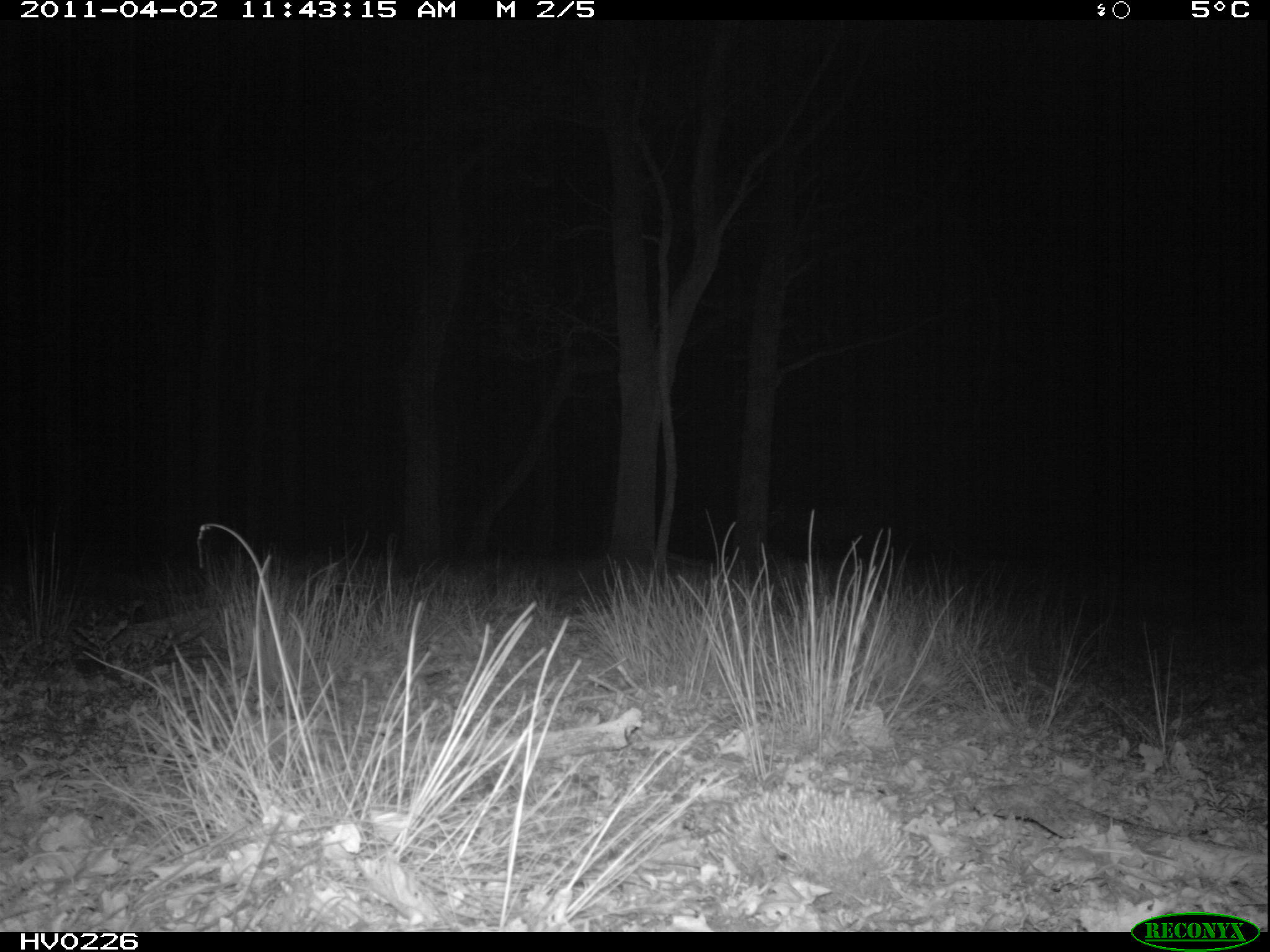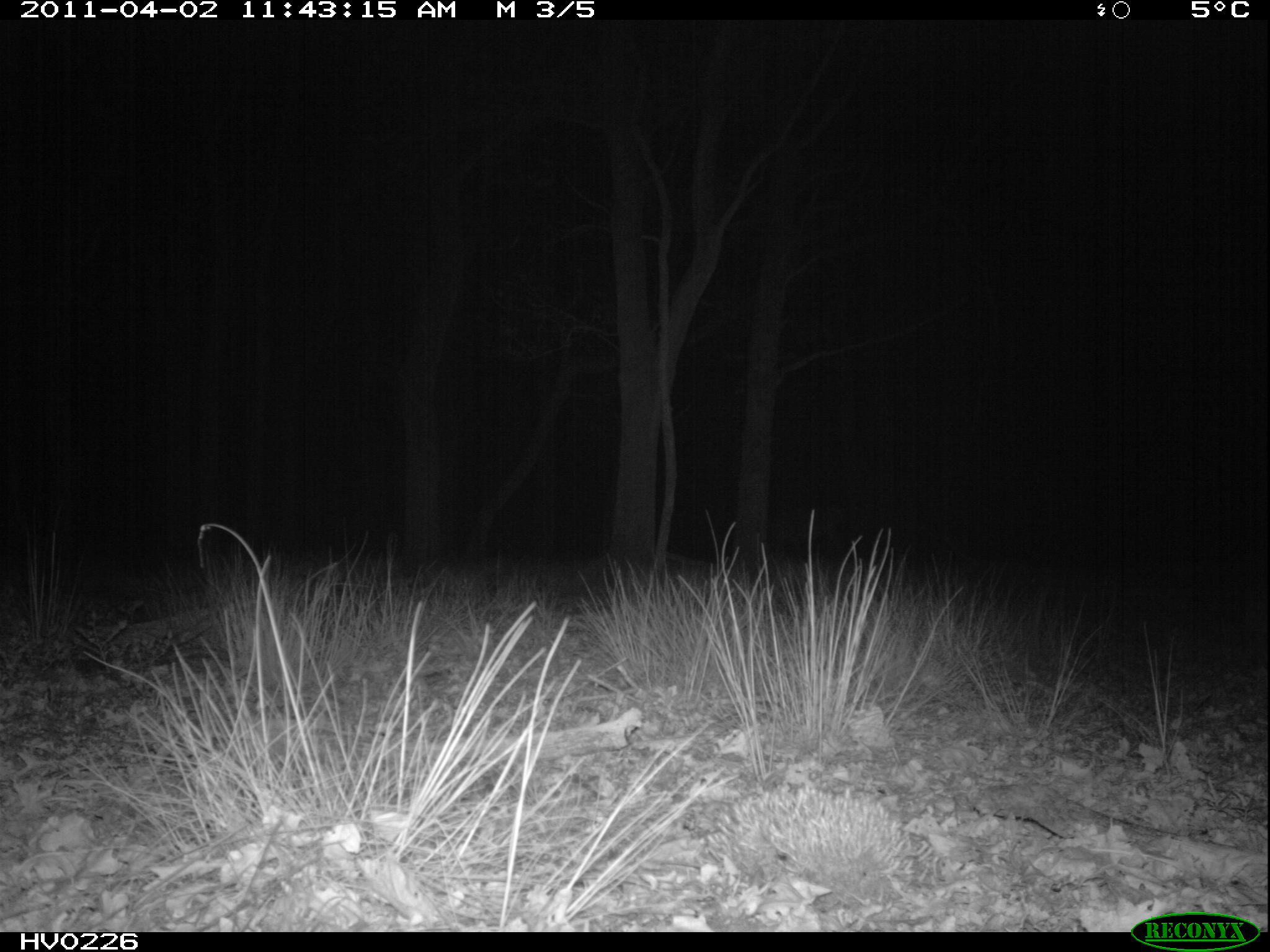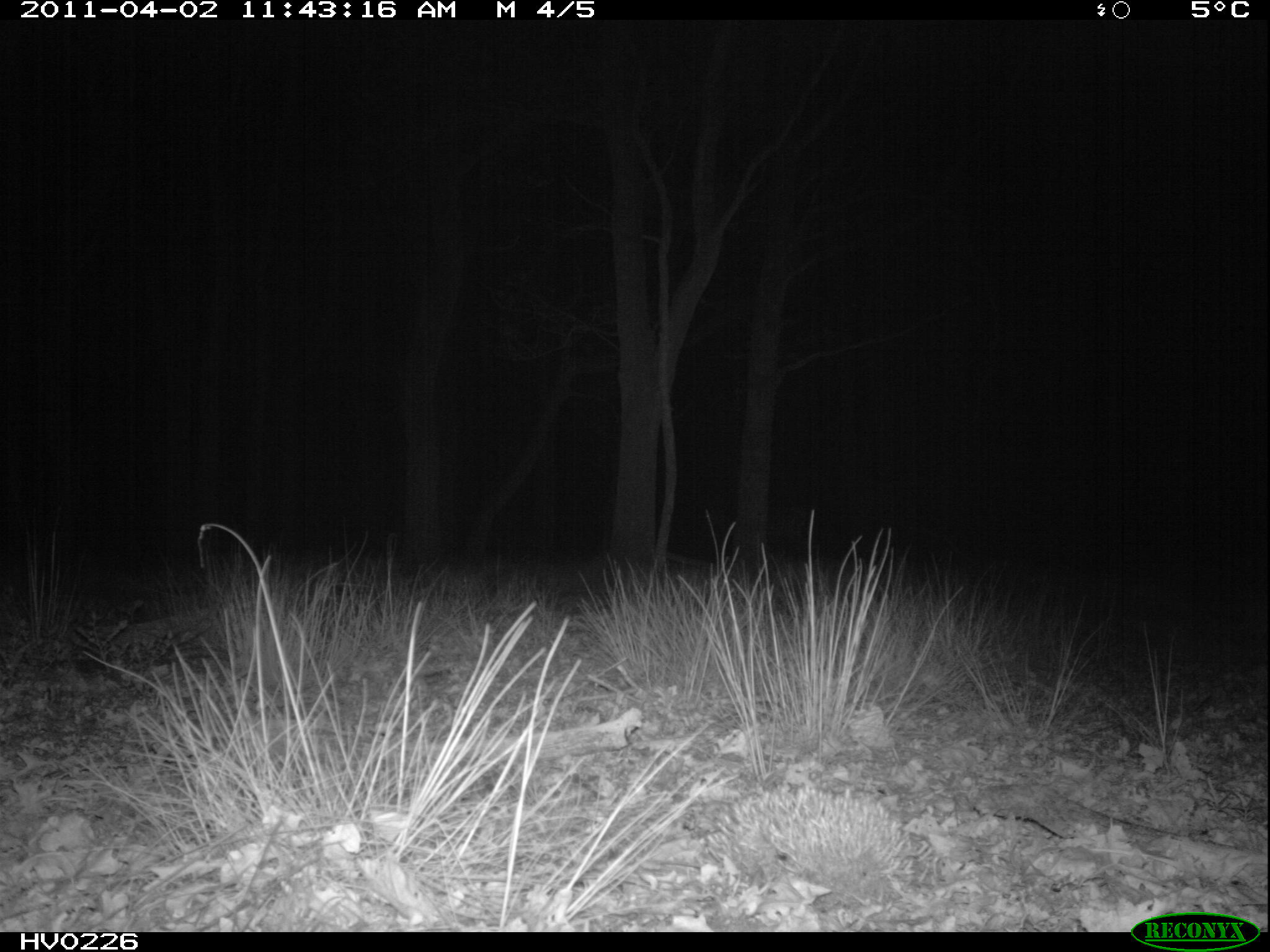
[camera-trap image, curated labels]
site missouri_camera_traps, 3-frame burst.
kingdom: Animalia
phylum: Chordata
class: Mammalia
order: Artiodactyla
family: Cervidae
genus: Cervus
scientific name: Cervus elaphus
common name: red deer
Red deer (Cervus elaphus). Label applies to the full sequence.